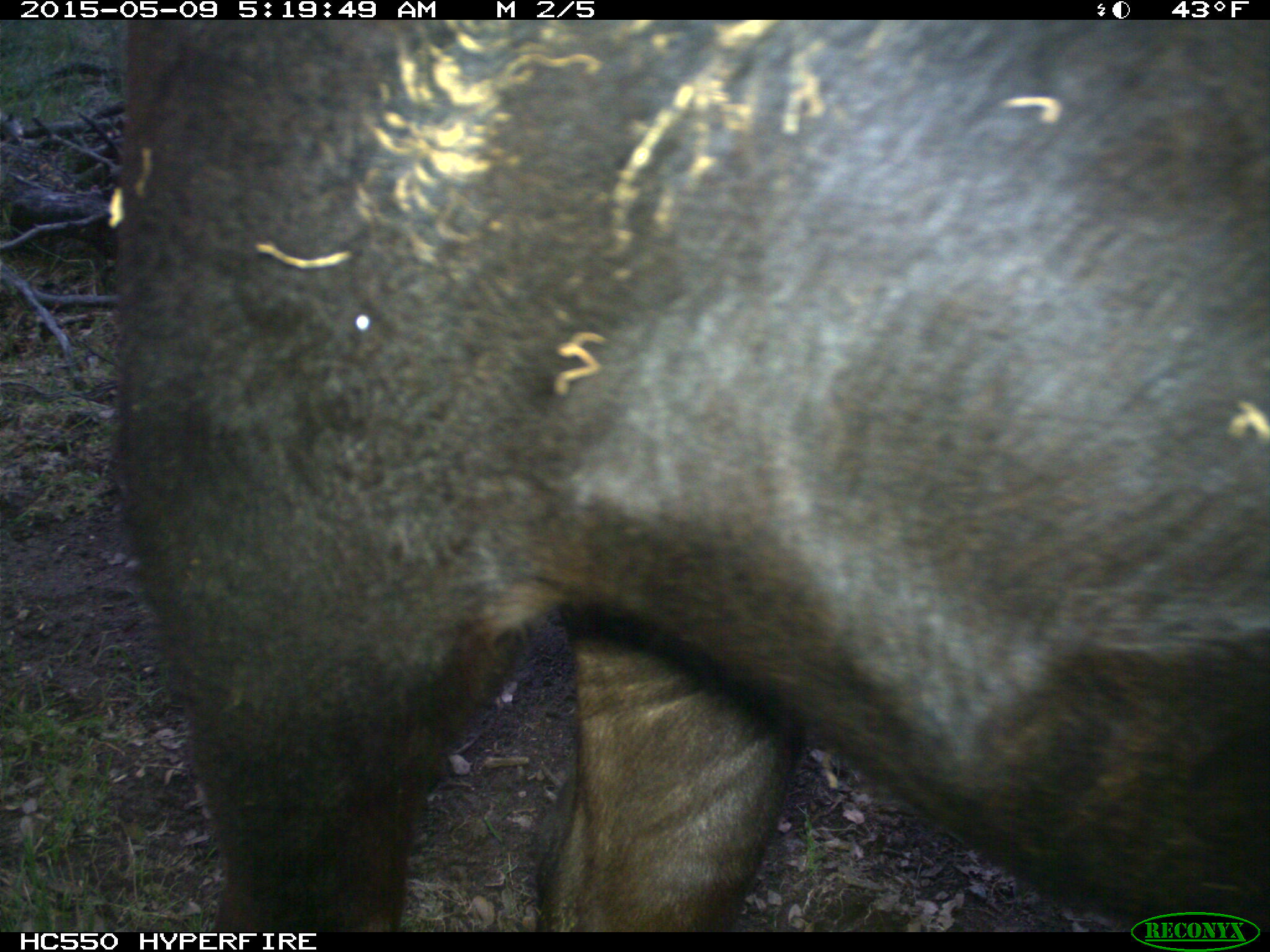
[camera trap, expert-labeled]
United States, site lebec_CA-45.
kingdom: Animalia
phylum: Chordata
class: Mammalia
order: Artiodactyla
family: Bovidae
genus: Bos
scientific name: Bos taurus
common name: domestic cow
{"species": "Bos taurus (domestic cow)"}